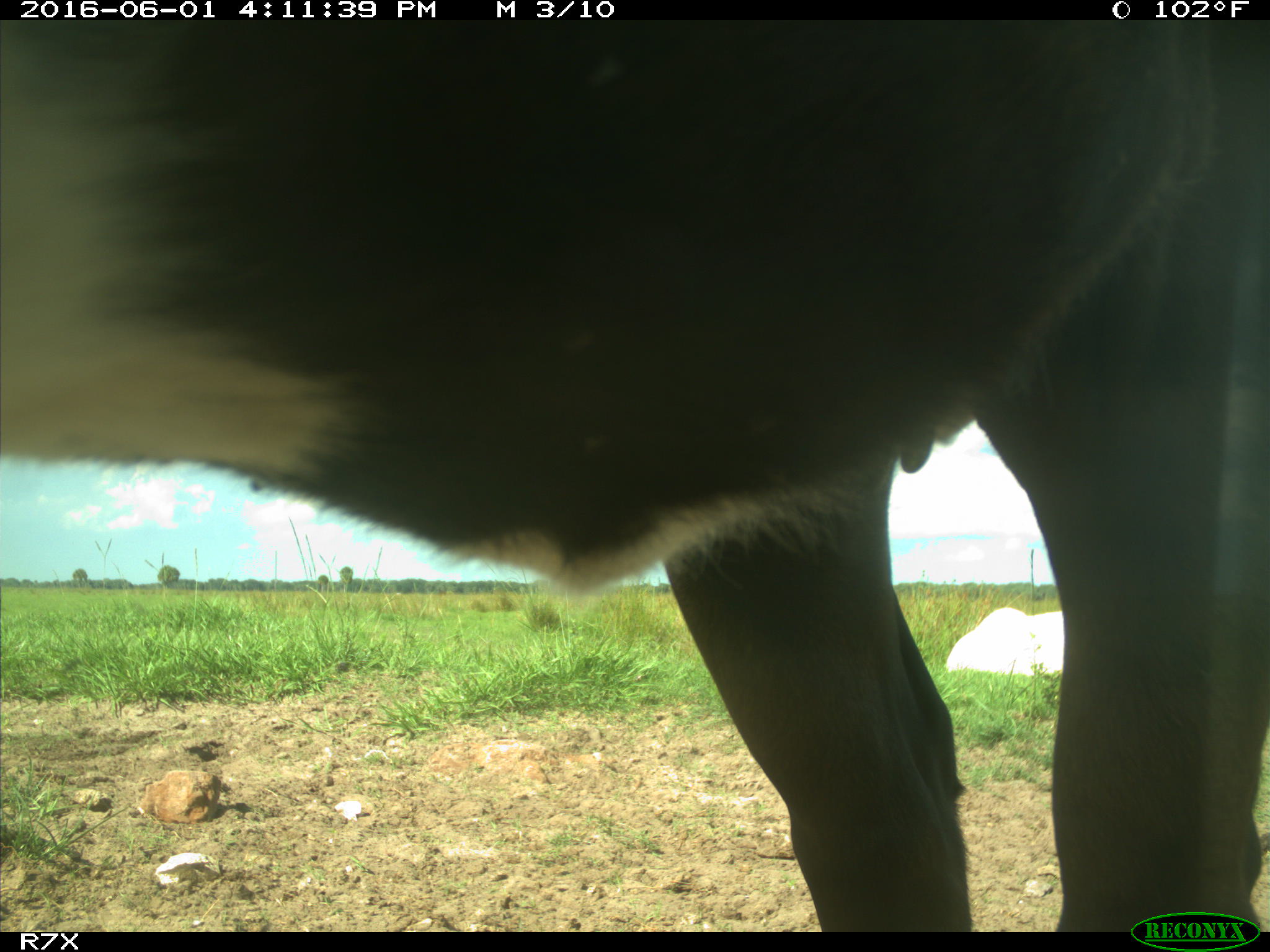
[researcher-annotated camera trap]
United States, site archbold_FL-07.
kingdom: Animalia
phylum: Chordata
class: Mammalia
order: Artiodactyla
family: Bovidae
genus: Bos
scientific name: Bos taurus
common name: domestic cow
Bos taurus (domestic cow).